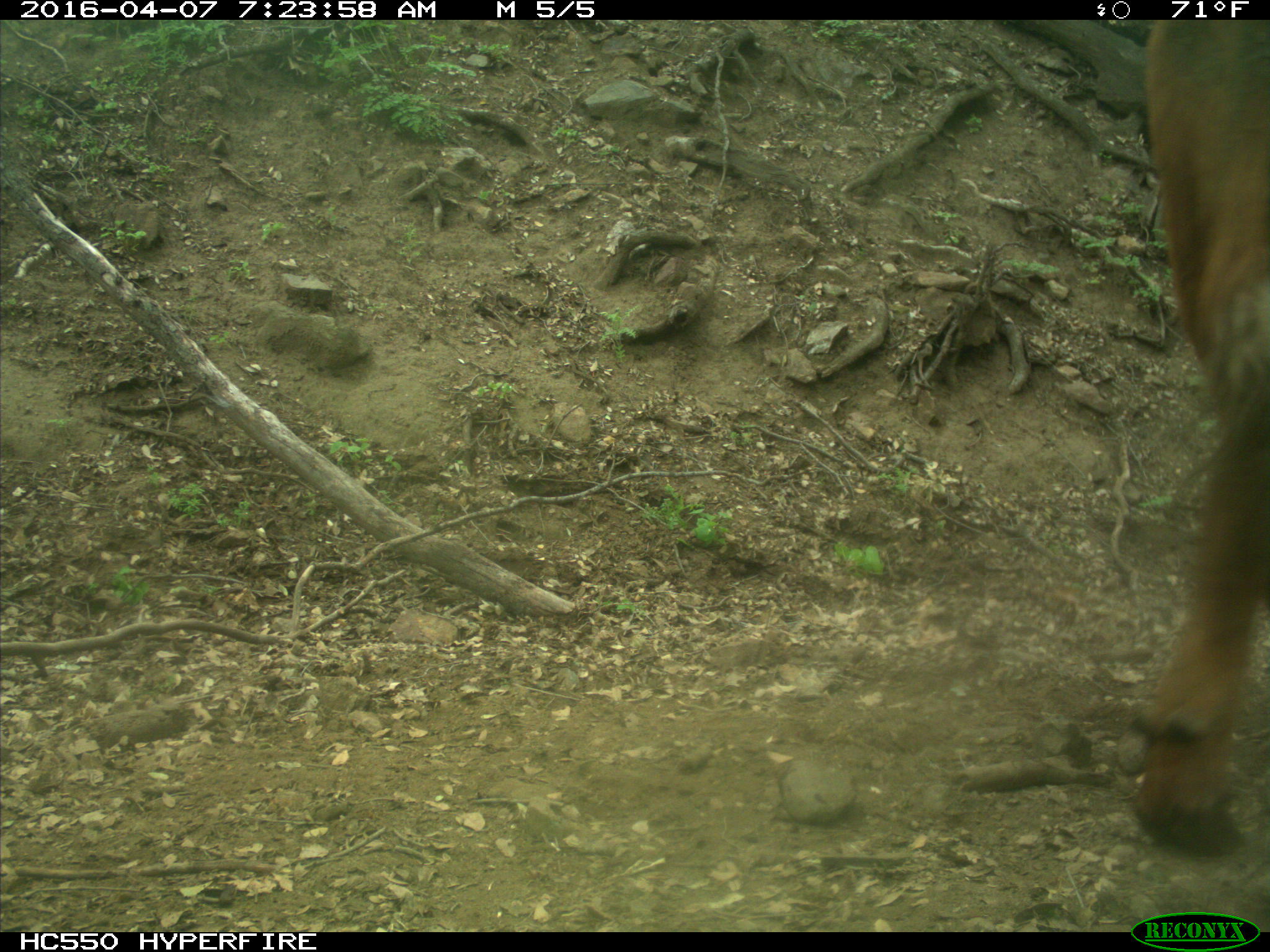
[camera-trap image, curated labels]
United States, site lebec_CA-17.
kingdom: Animalia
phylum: Chordata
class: Mammalia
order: Artiodactyla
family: Bovidae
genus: Bos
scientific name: Bos taurus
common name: domestic cow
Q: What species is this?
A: Bos taurus (domestic cow).